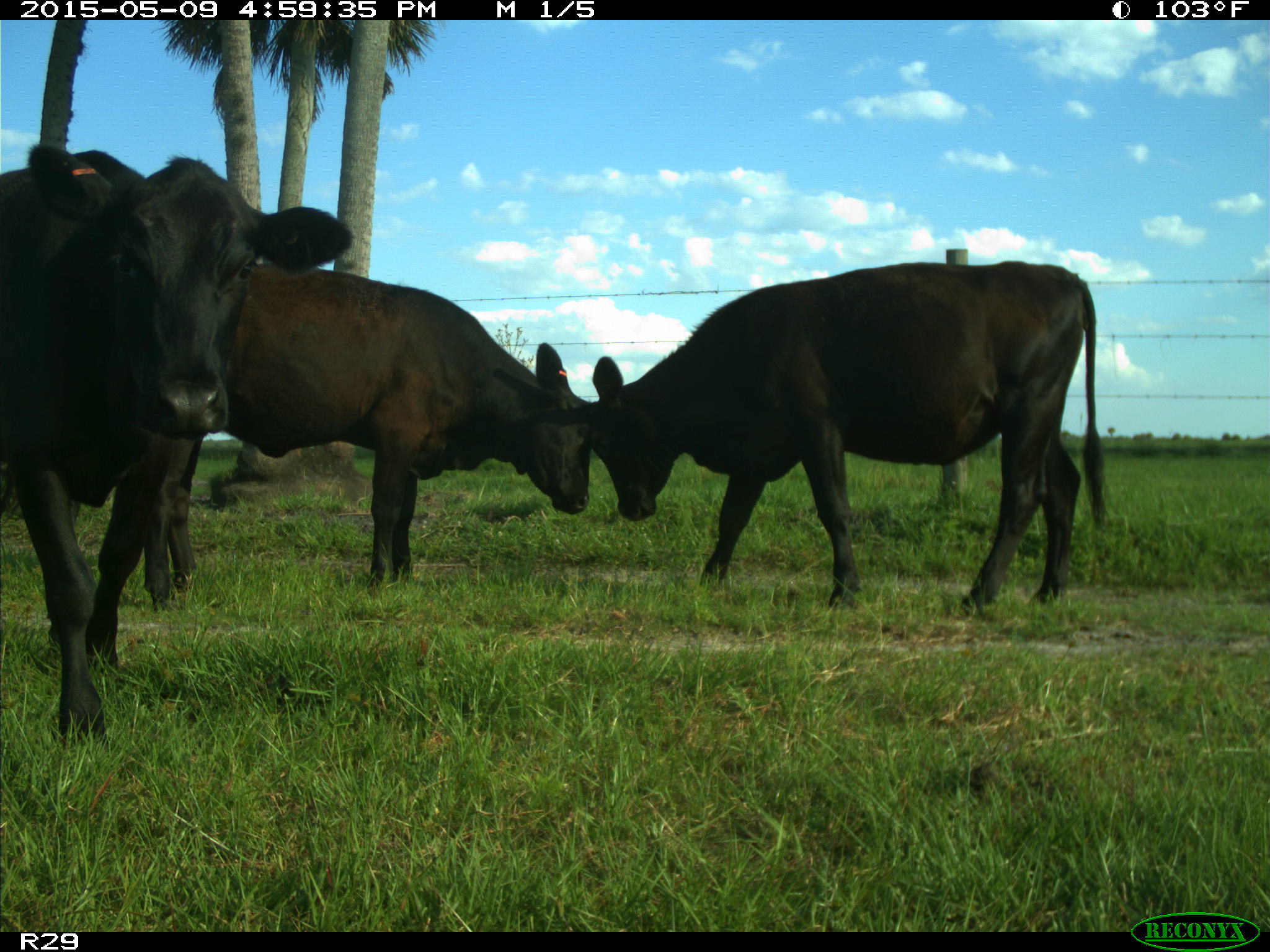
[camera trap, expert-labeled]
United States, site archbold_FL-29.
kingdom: Animalia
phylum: Chordata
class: Mammalia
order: Artiodactyla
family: Bovidae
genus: Bos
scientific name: Bos taurus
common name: domestic cow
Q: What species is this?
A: Bos taurus (domestic cow).